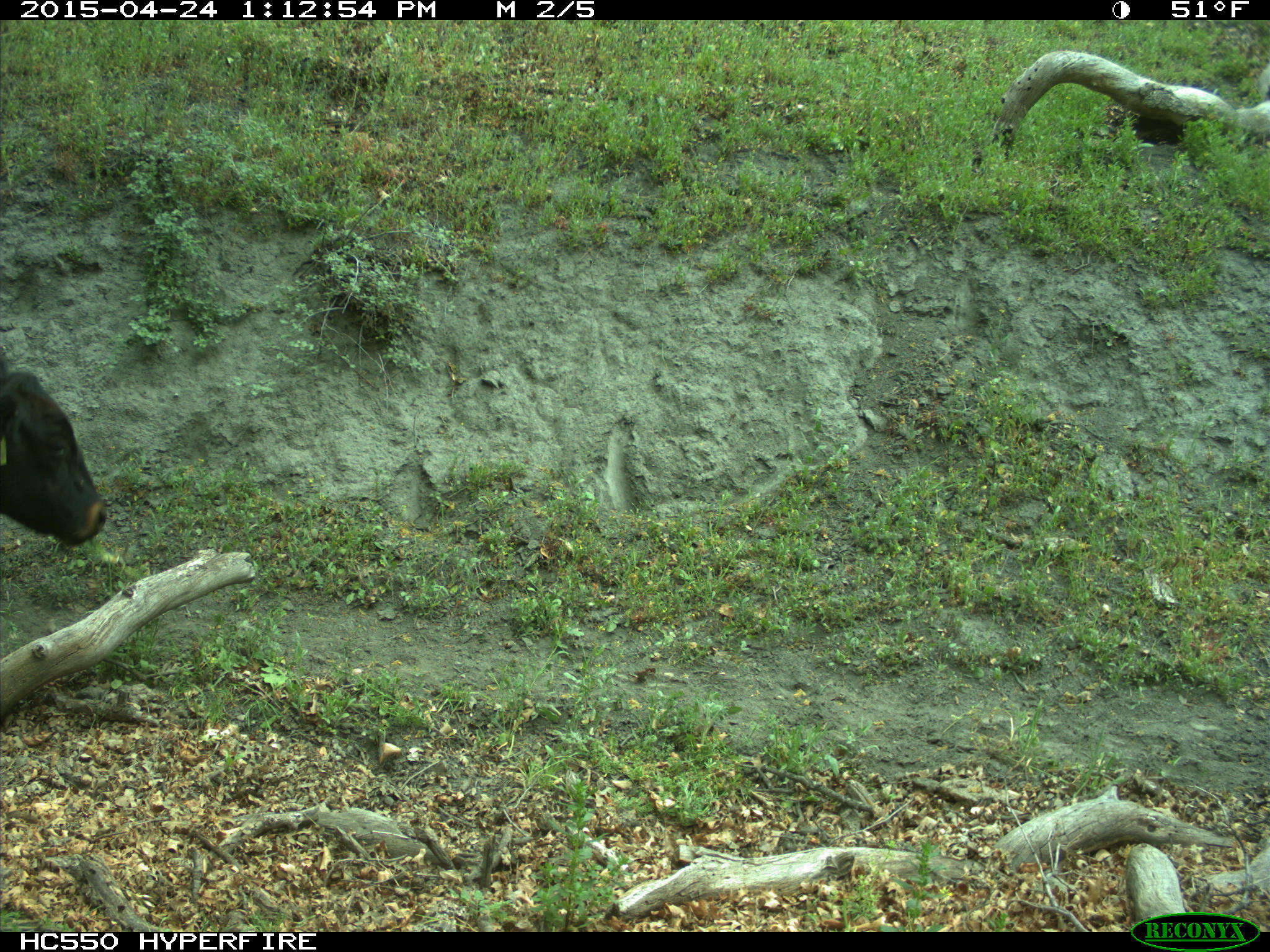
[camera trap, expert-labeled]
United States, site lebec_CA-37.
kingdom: Animalia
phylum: Chordata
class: Mammalia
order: Artiodactyla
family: Bovidae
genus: Bos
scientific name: Bos taurus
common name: domestic cow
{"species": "Bos taurus (domestic cow)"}